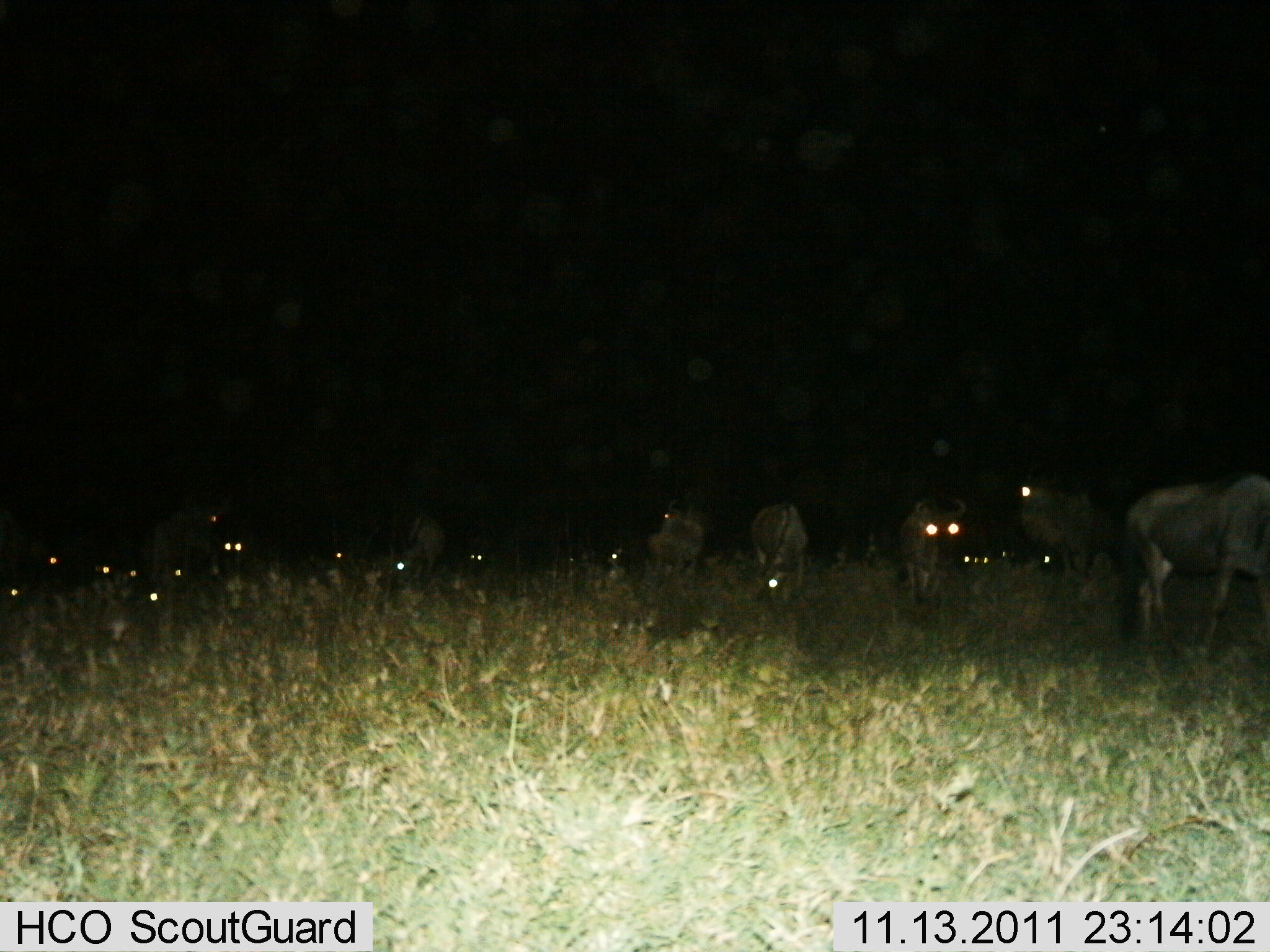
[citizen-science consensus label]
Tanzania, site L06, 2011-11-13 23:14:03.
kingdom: Animalia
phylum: Chordata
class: Mammalia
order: Artiodactyla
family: Bovidae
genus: Connochaetes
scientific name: Connochaetes taurinus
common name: blue wildebeest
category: wildebeest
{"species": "wildebeest (blue wildebeest) (Connochaetes taurinus)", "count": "11-50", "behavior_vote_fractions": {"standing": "76%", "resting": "12%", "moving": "29%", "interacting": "6%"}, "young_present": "0%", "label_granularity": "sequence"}